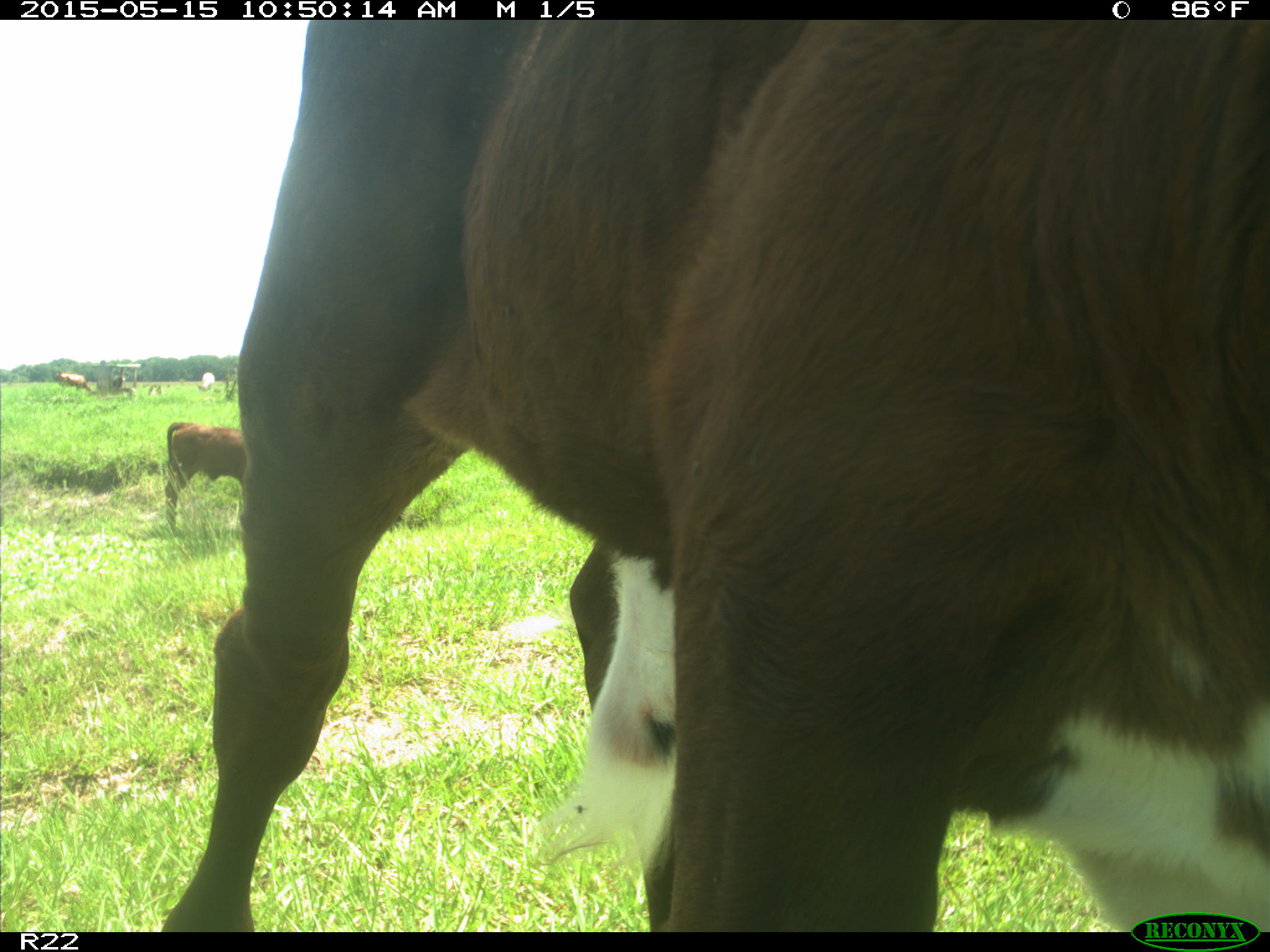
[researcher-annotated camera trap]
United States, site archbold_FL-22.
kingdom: Animalia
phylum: Chordata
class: Mammalia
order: Artiodactyla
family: Bovidae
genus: Bos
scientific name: Bos taurus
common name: domestic cow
Bos taurus (domestic cow).